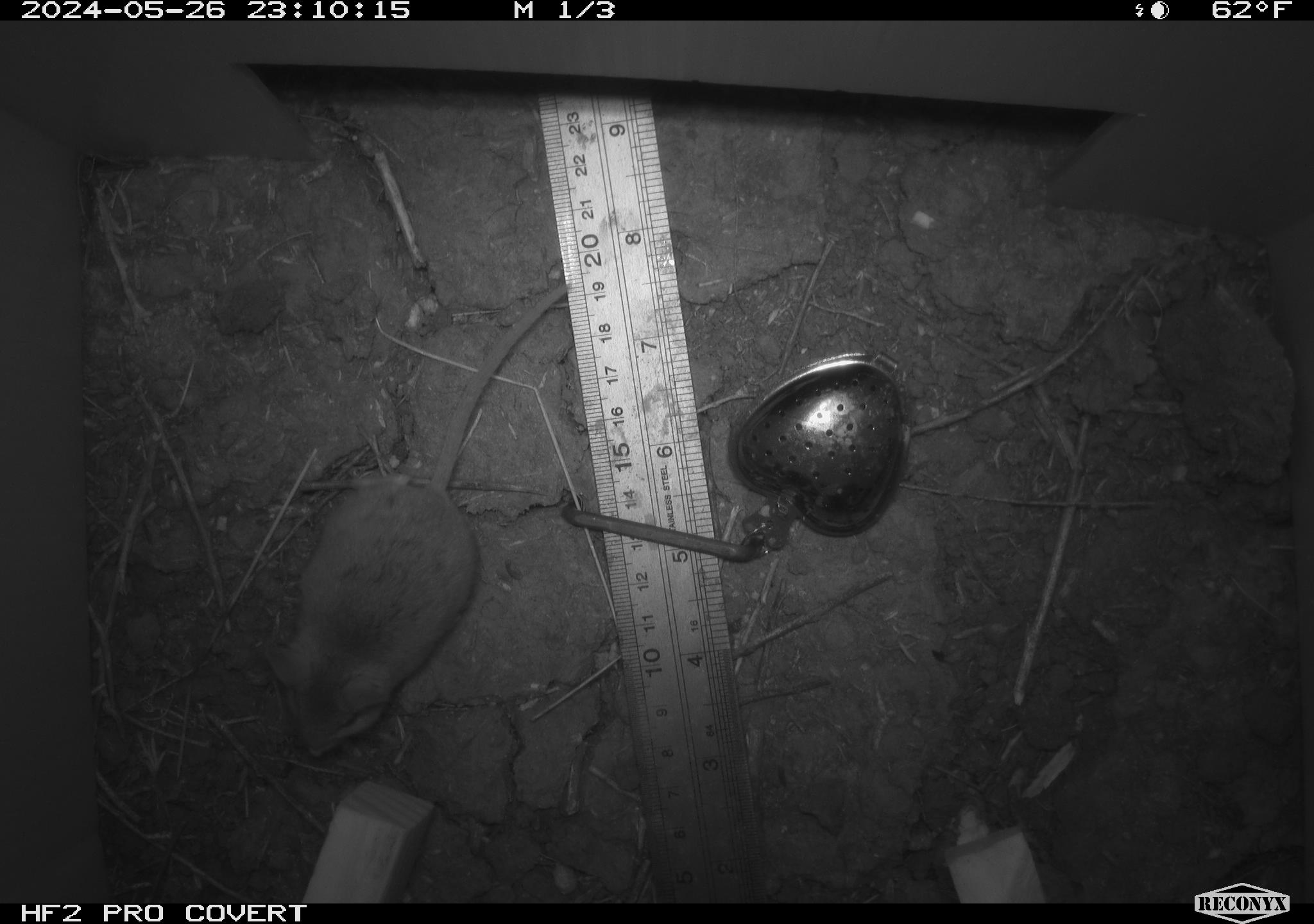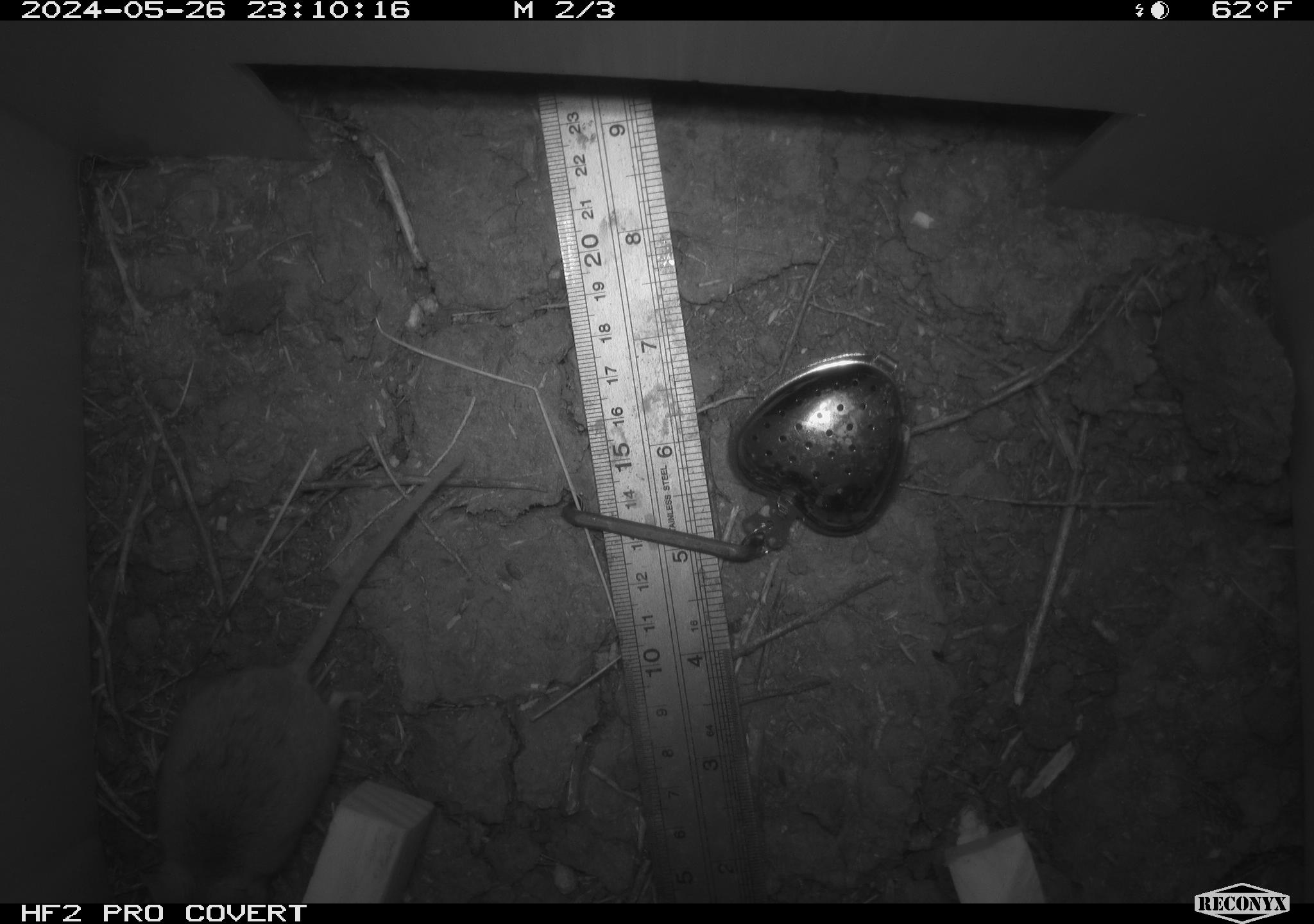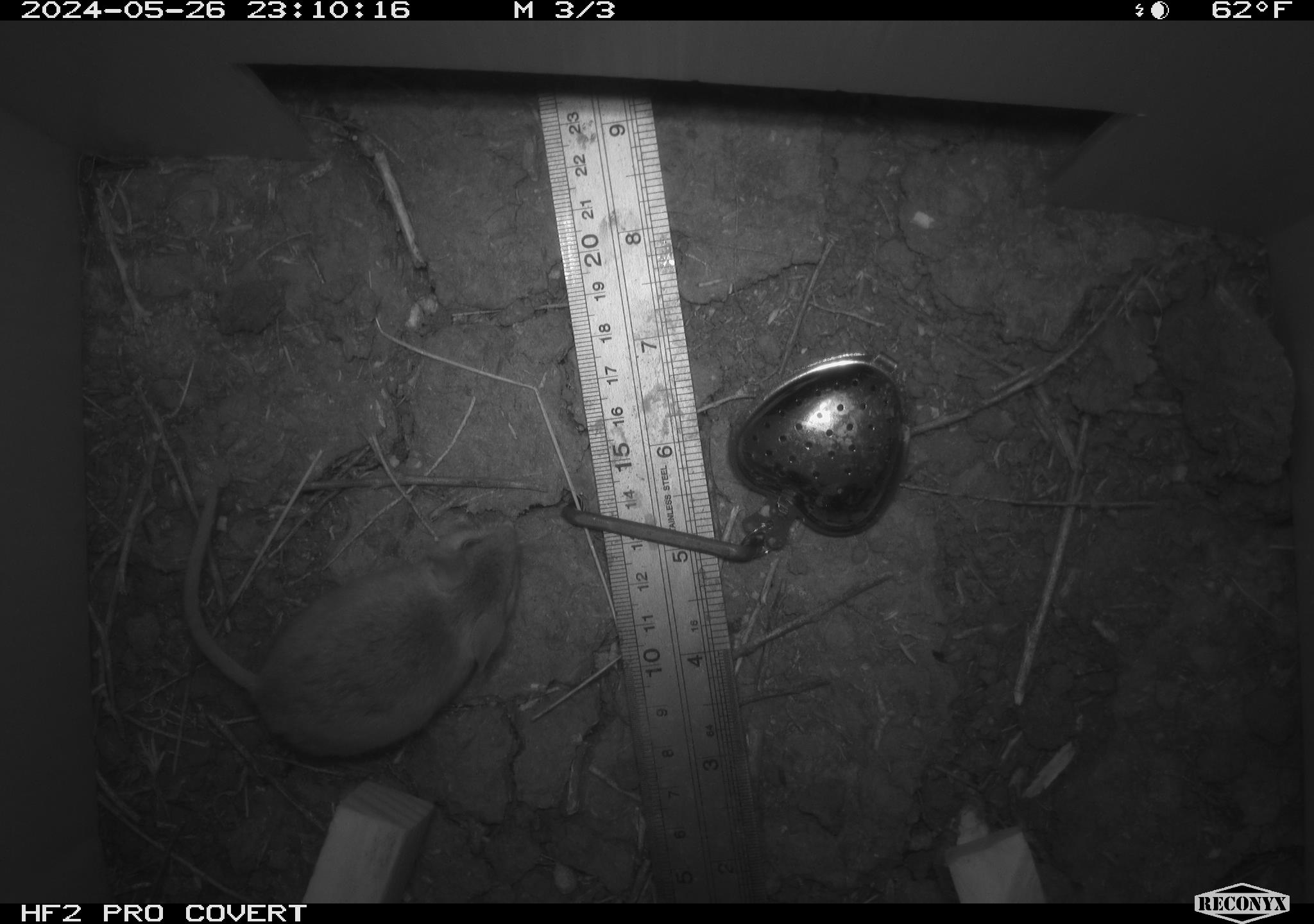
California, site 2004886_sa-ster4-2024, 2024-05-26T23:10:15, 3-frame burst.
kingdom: Animalia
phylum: Chordata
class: Mammalia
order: Rodentia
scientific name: Rodentia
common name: mouse species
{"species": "mouse species (Rodentia)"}